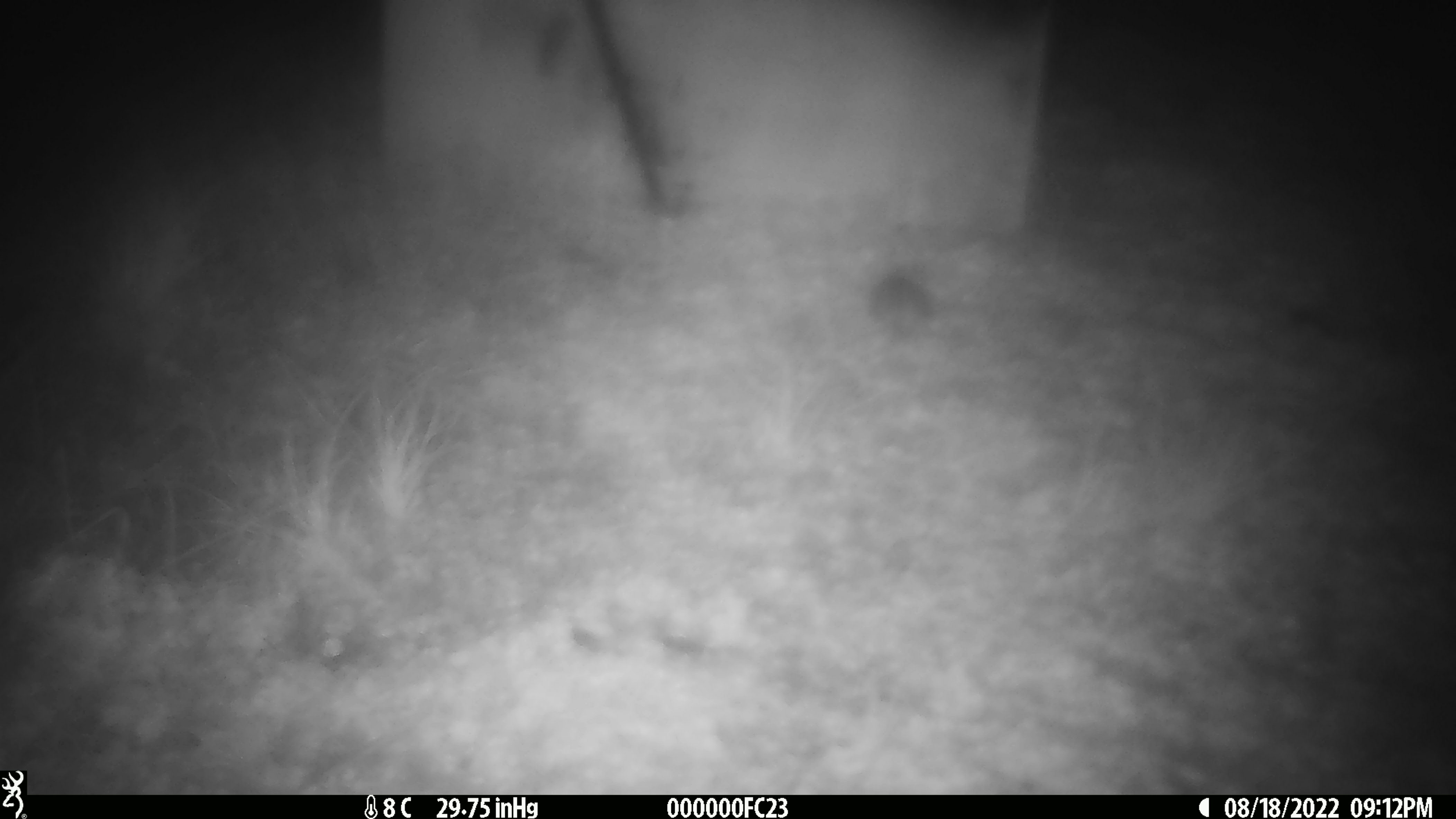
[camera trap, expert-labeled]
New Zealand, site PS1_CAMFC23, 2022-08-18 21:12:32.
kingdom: Animalia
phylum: Chordata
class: Mammalia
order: Rodentia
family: Muridae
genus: Mus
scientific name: Mus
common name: mouse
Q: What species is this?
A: Mouse (Mus).